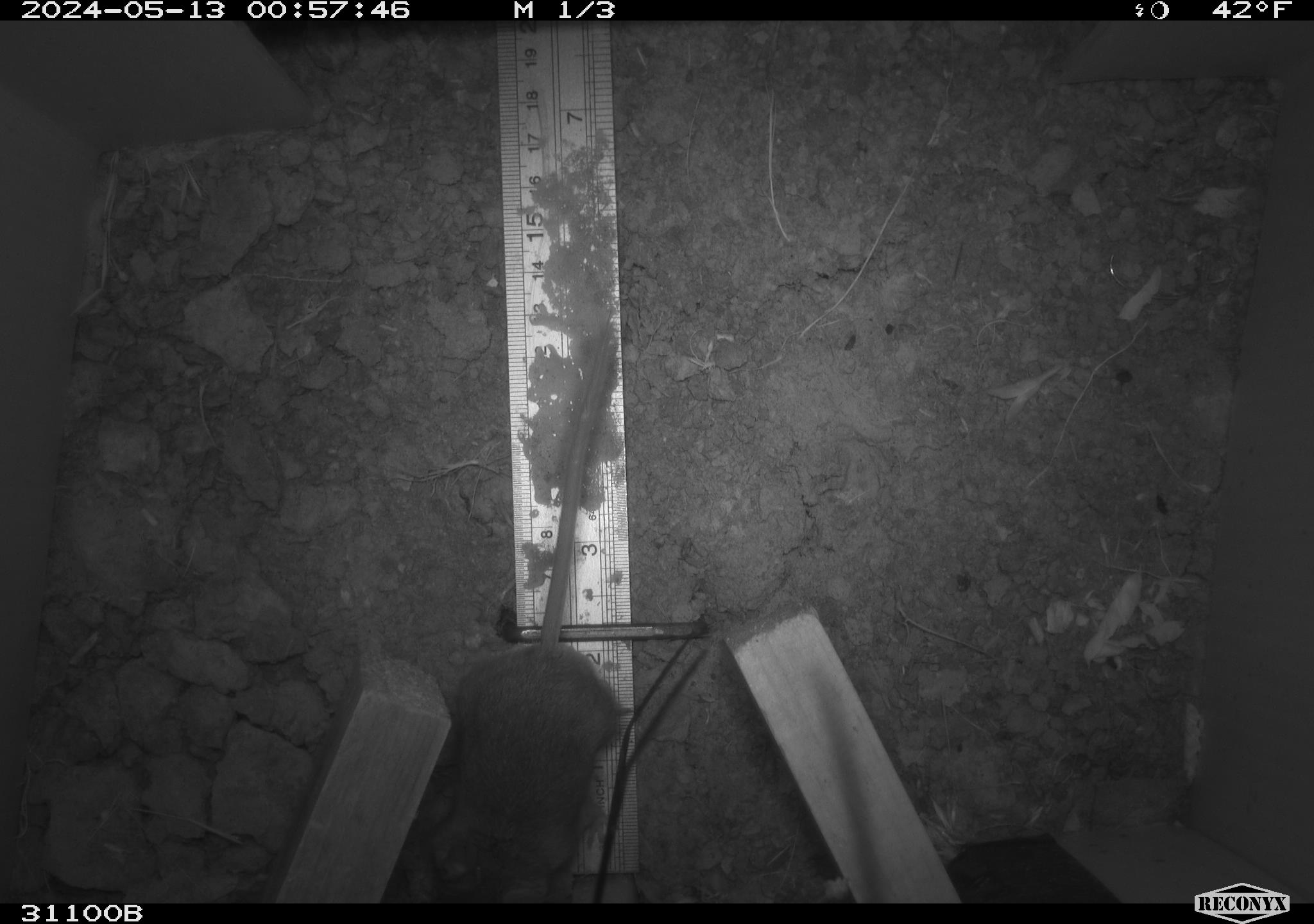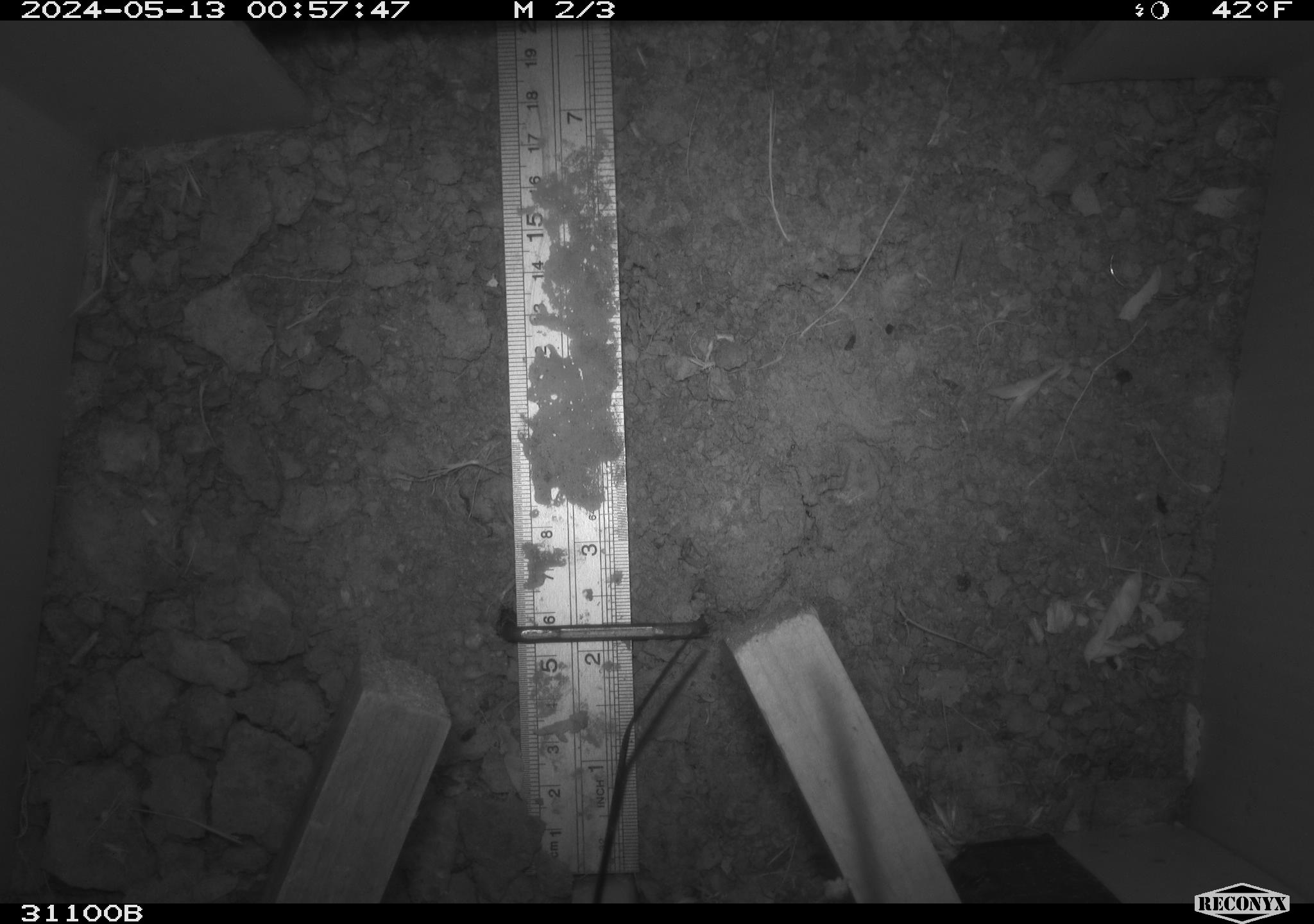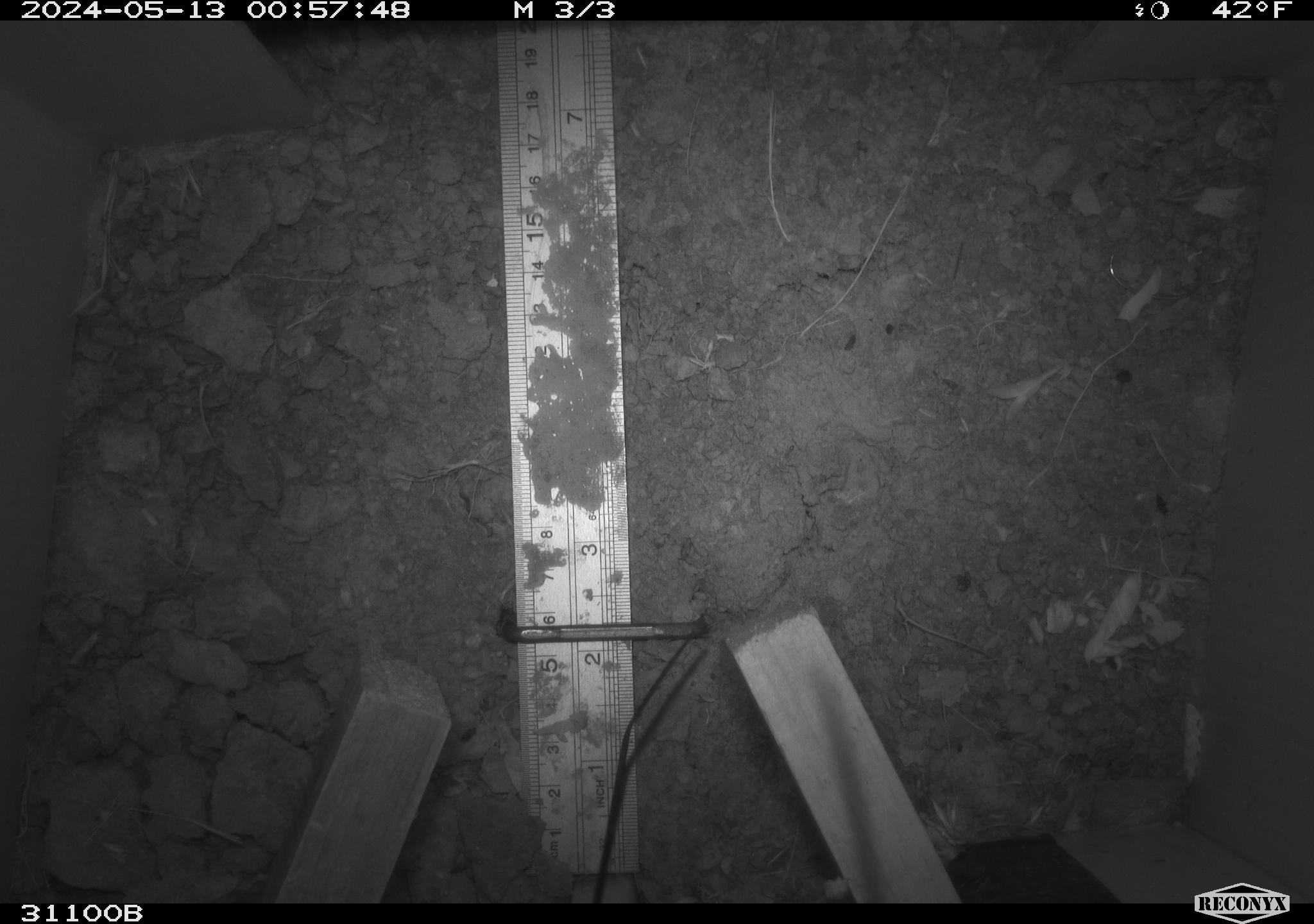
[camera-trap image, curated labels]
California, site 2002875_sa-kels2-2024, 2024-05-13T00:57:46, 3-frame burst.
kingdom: Animalia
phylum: Chordata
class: Mammalia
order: Rodentia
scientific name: Rodentia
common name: rodent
Rodent (Rodentia).